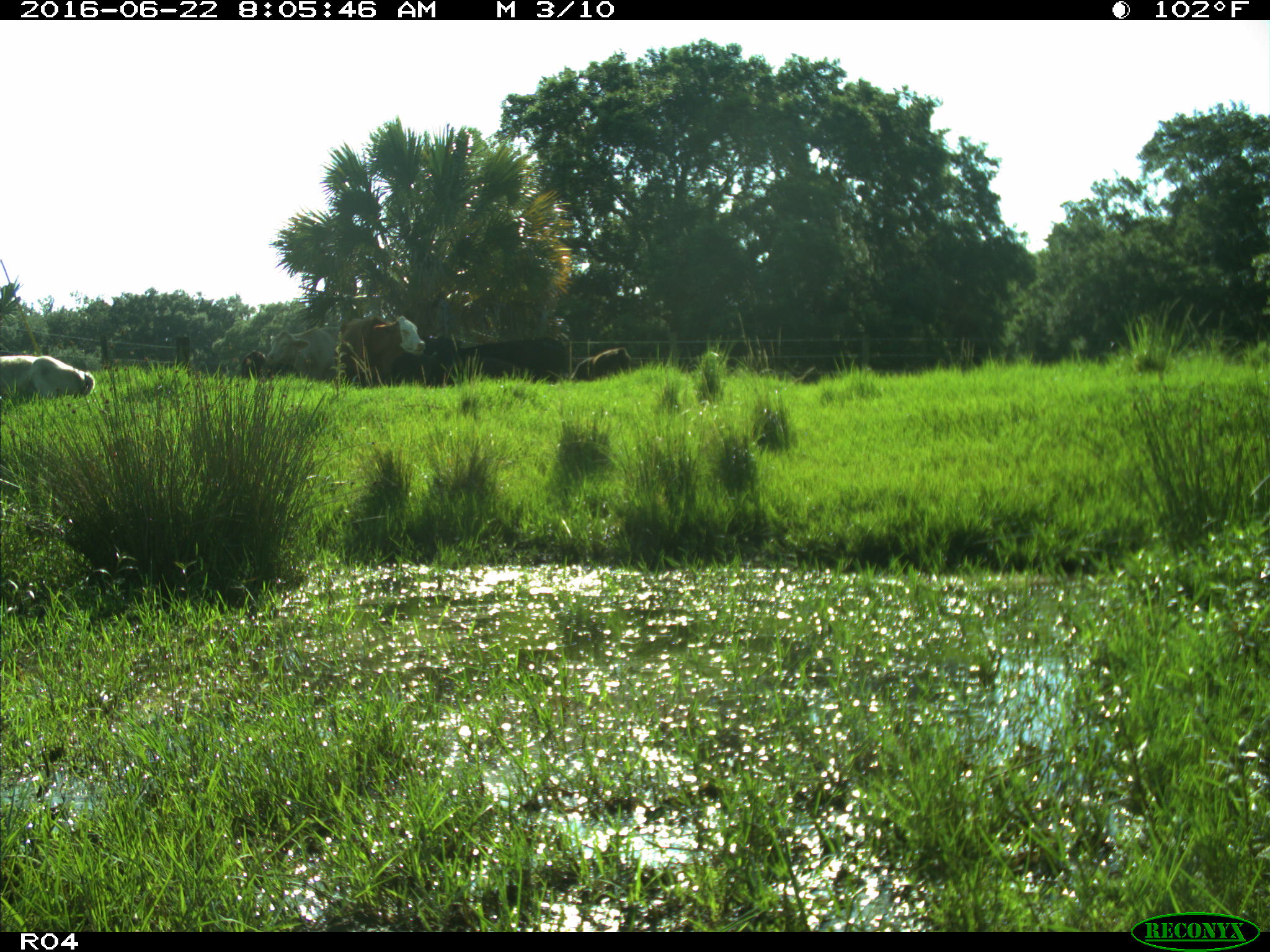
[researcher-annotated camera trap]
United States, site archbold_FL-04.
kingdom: Animalia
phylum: Chordata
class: Mammalia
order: Artiodactyla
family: Bovidae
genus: Bos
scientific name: Bos taurus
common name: domestic cow